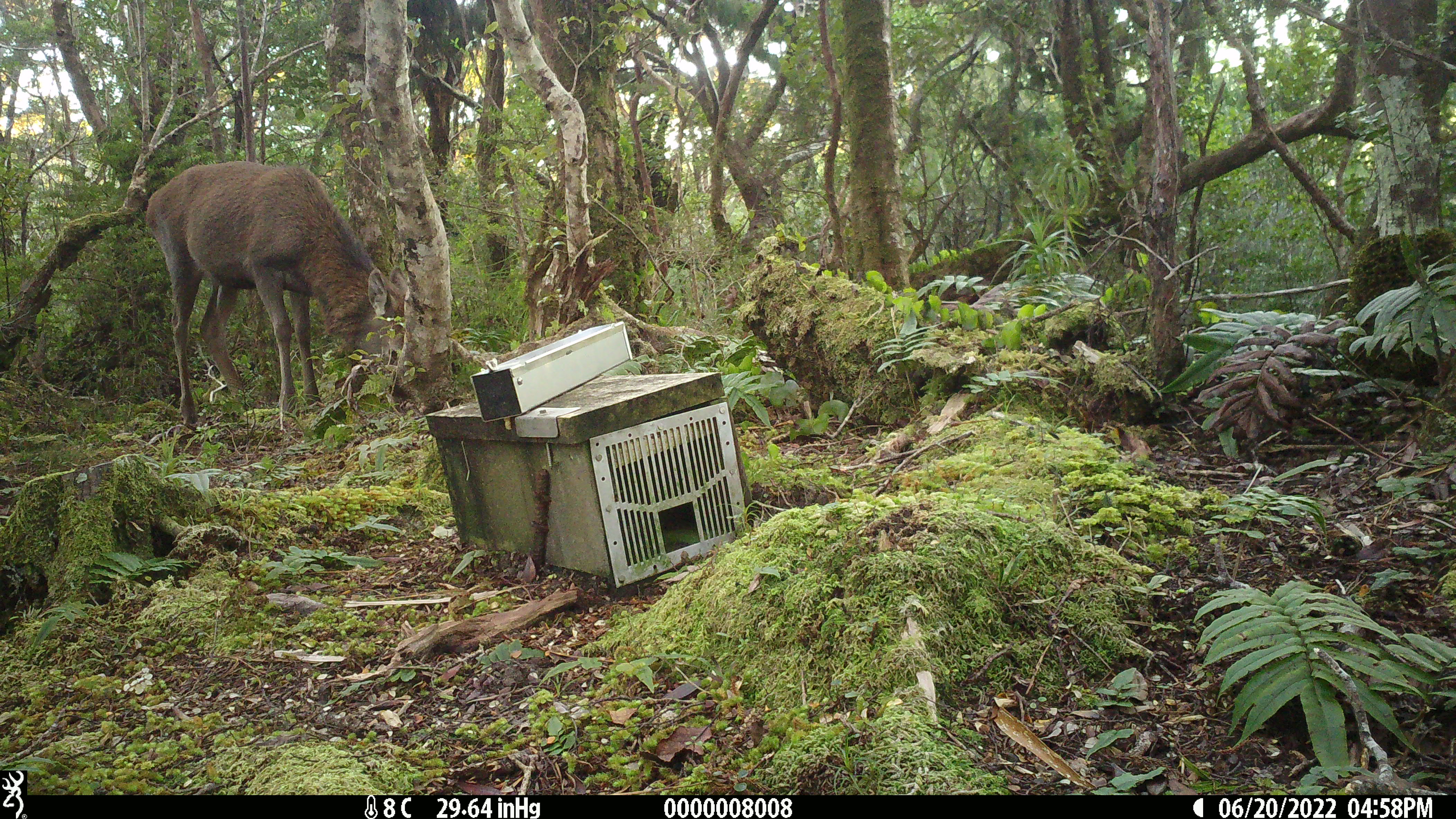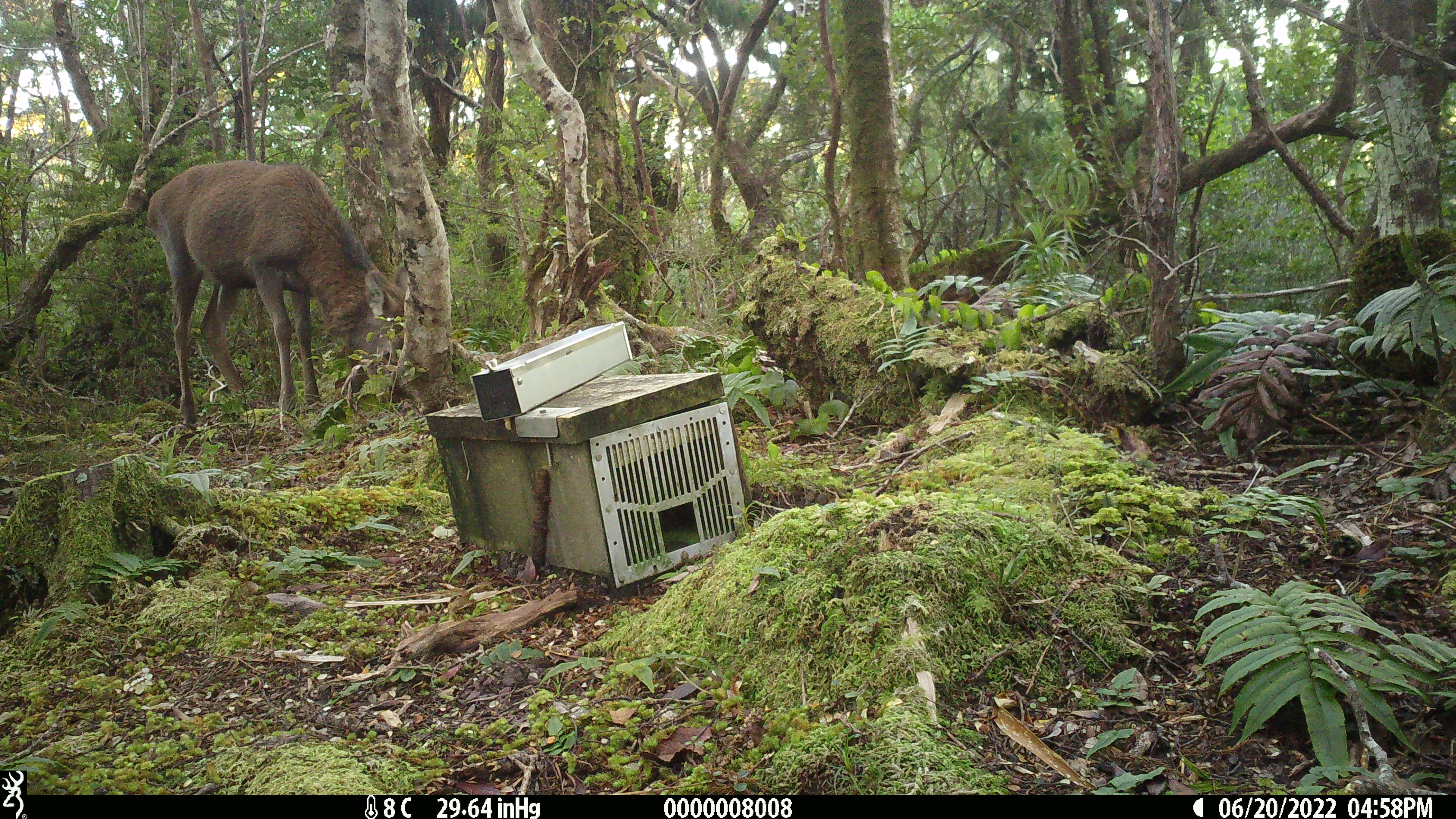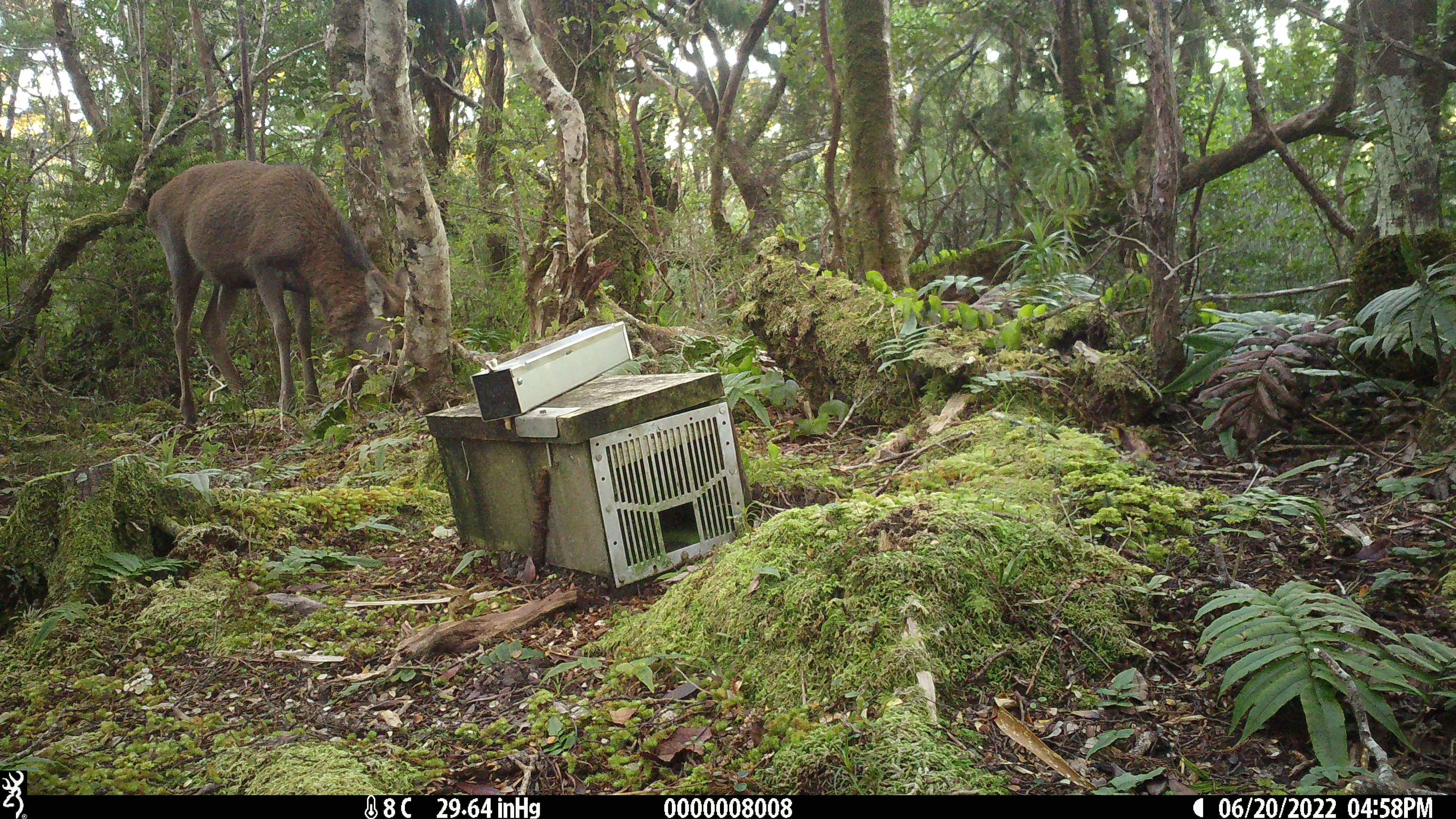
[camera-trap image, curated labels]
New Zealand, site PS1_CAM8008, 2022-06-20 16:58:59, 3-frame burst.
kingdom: Animalia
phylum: Chordata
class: Mammalia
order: Artiodactyla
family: Cervidae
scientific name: Cervidae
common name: deer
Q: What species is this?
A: Deer (Cervidae).